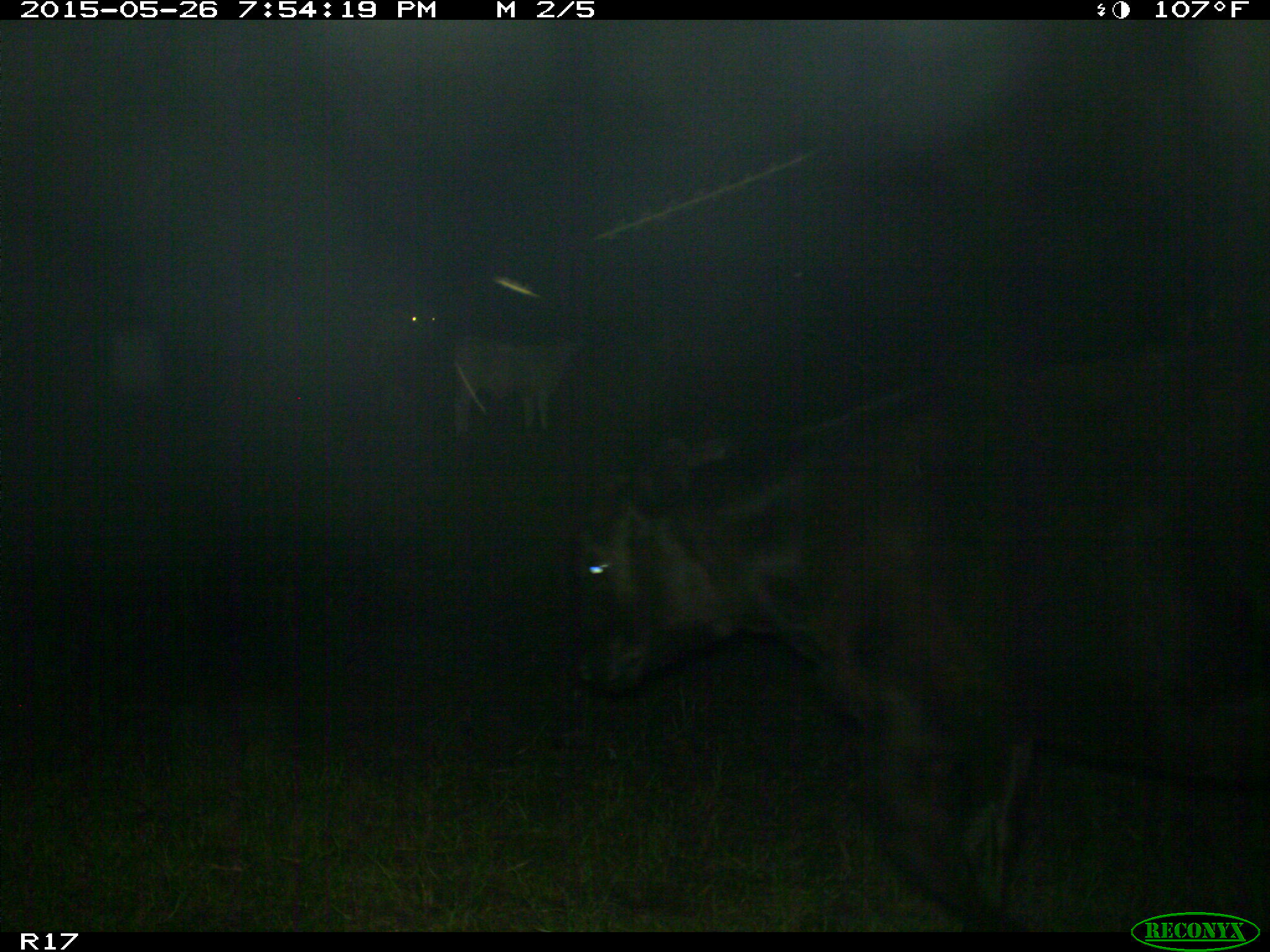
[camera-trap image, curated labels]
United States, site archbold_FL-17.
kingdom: Animalia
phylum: Chordata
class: Mammalia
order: Artiodactyla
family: Bovidae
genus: Bos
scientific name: Bos taurus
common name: domestic cow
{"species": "Bos taurus (domestic cow)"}